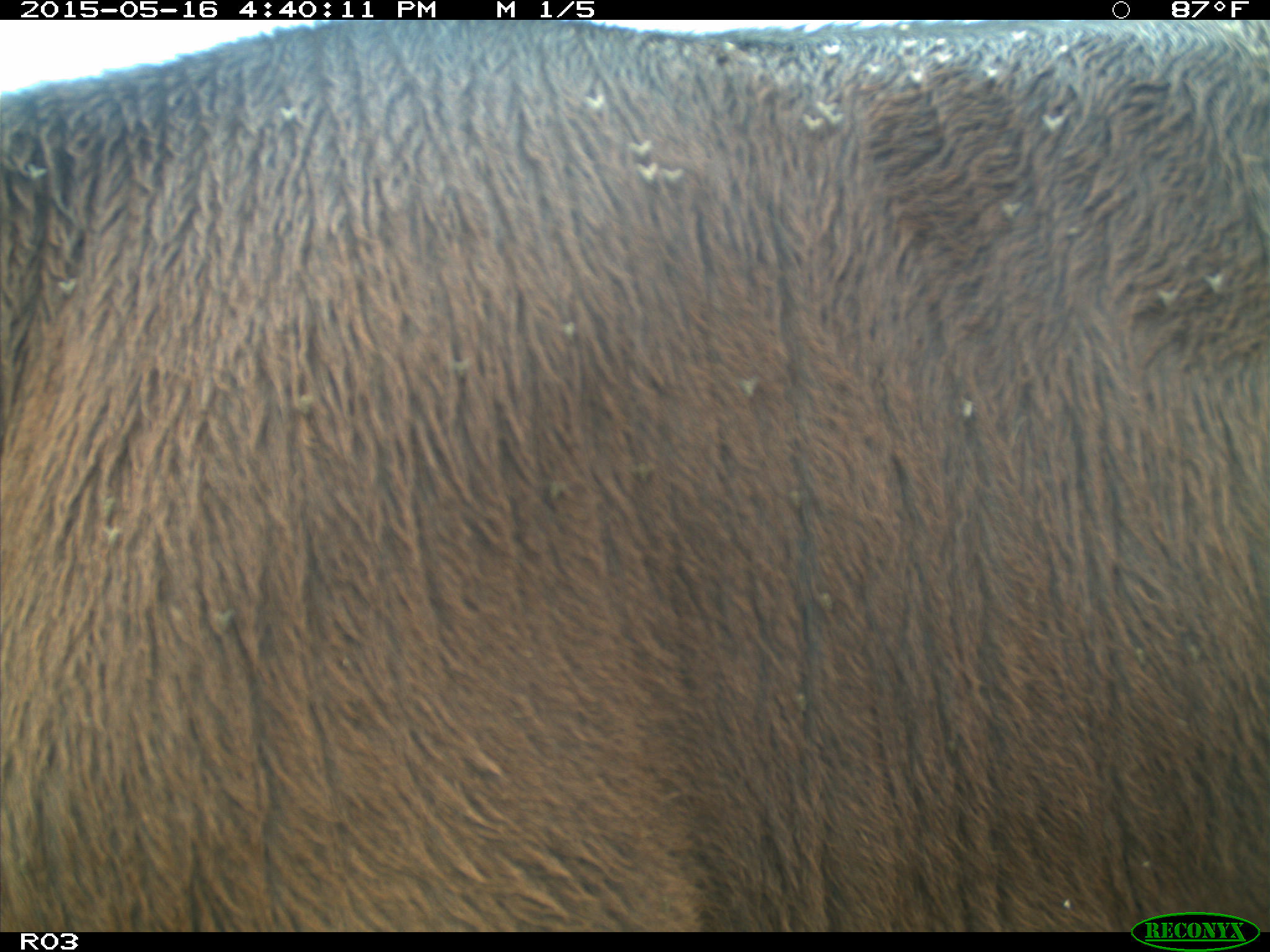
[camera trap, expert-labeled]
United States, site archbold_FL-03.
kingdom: Animalia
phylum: Chordata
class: Mammalia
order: Artiodactyla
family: Bovidae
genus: Bos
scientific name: Bos taurus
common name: domestic cow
Bos taurus (domestic cow).